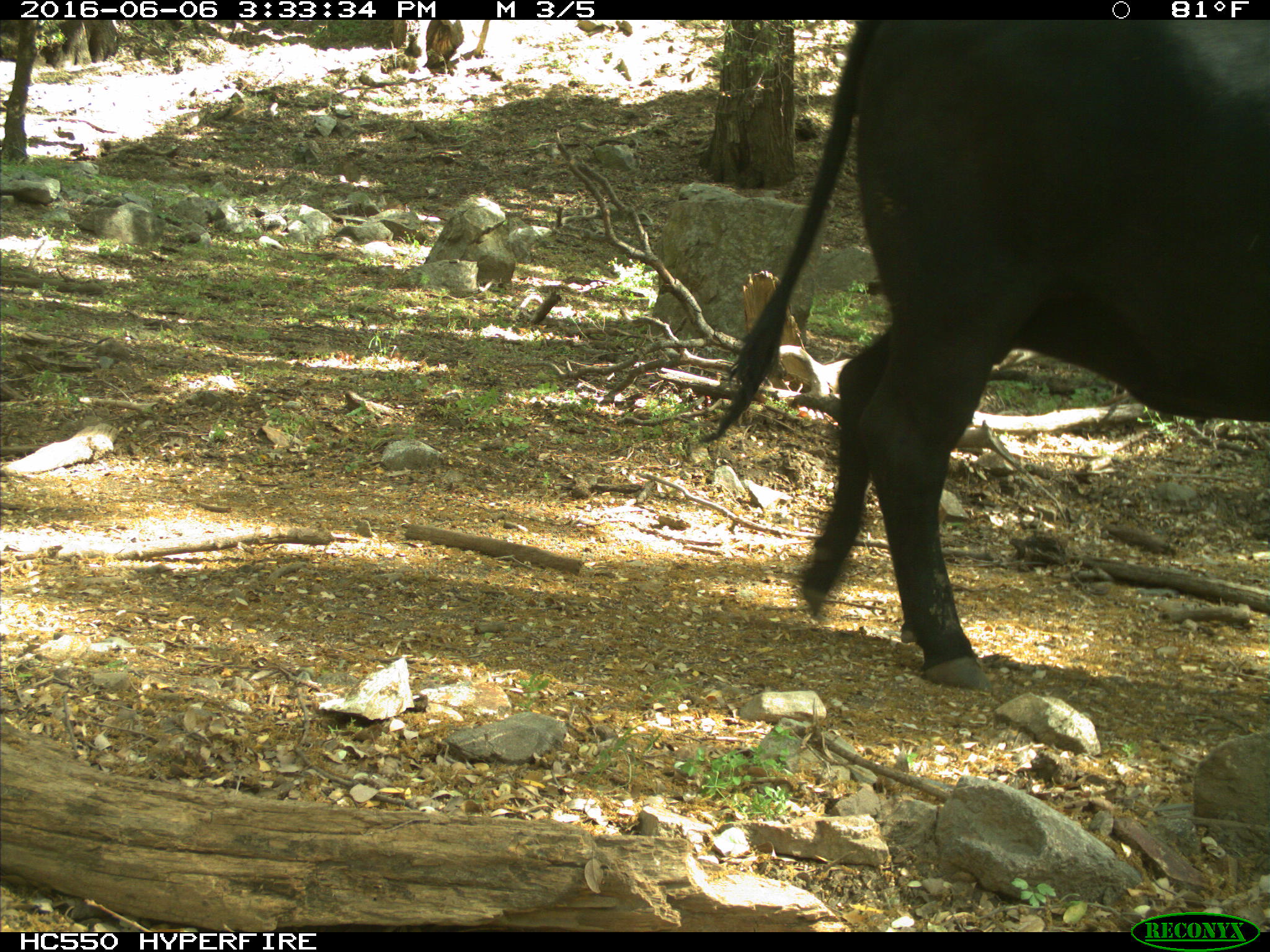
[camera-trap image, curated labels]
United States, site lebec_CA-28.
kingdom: Animalia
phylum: Chordata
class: Mammalia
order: Artiodactyla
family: Bovidae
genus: Bos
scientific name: Bos taurus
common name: domestic cow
Bos taurus (domestic cow).